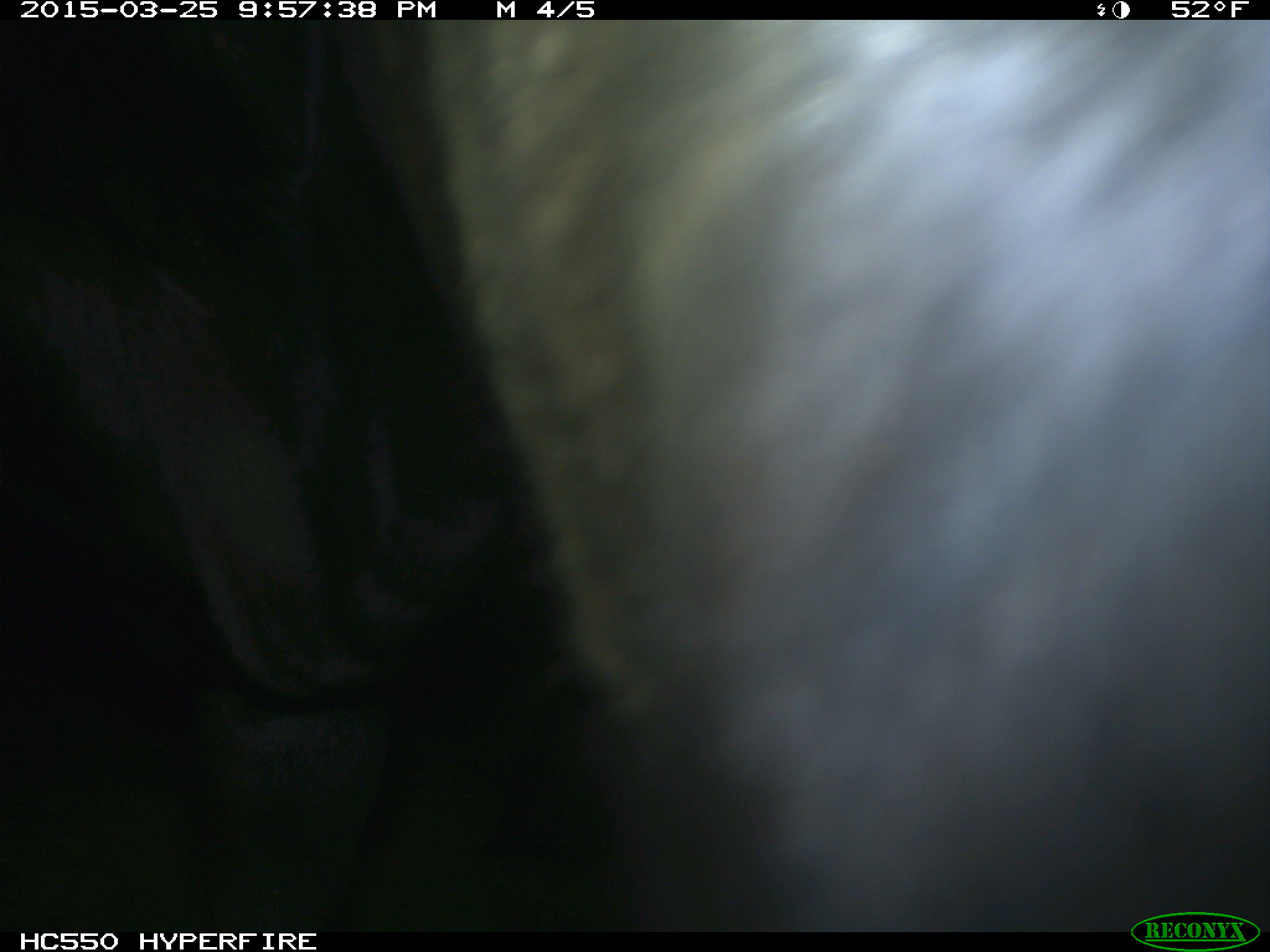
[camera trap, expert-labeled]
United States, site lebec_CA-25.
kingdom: Animalia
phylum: Chordata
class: Mammalia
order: Artiodactyla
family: Bovidae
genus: Bos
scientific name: Bos taurus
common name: domestic cow